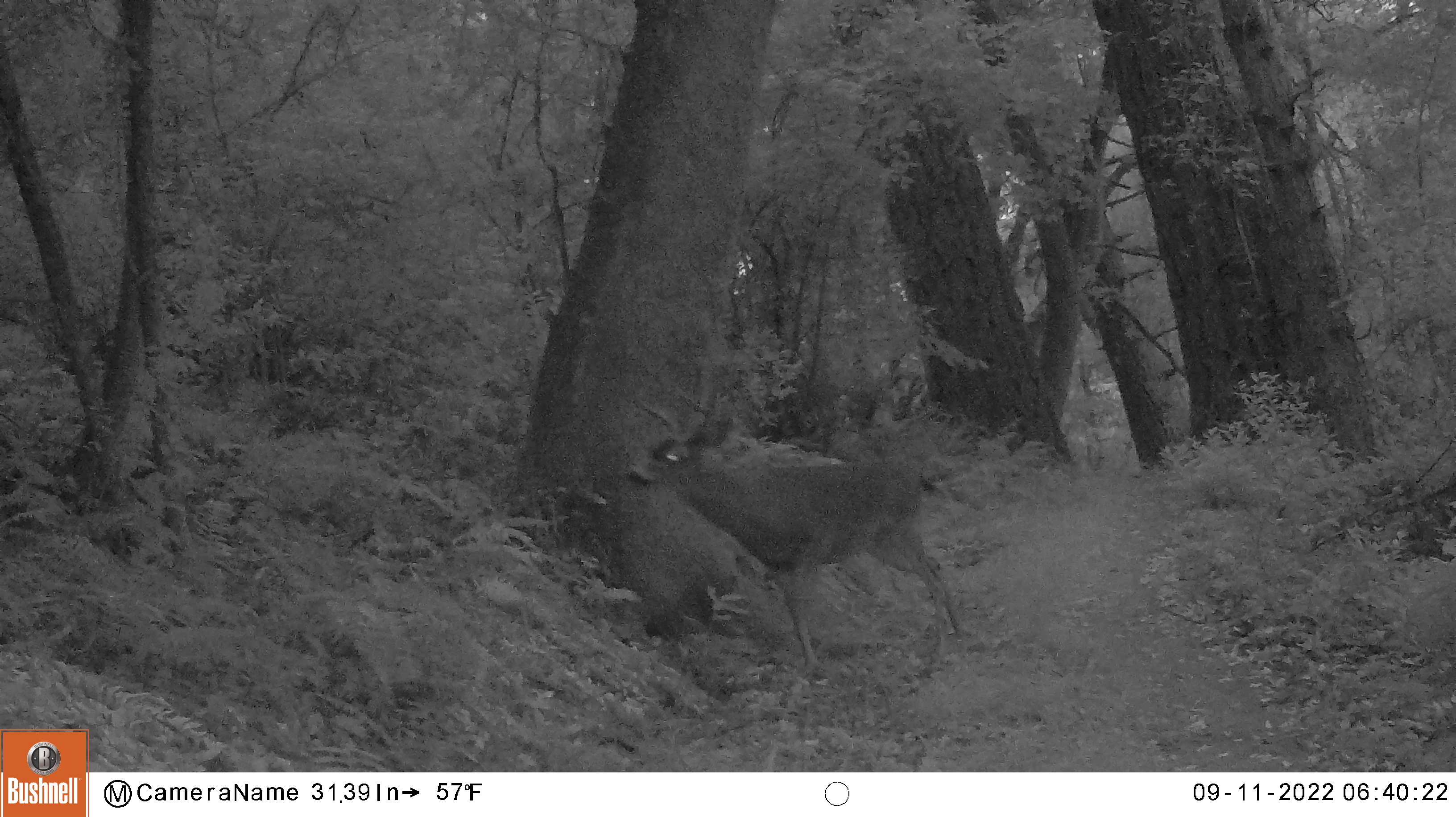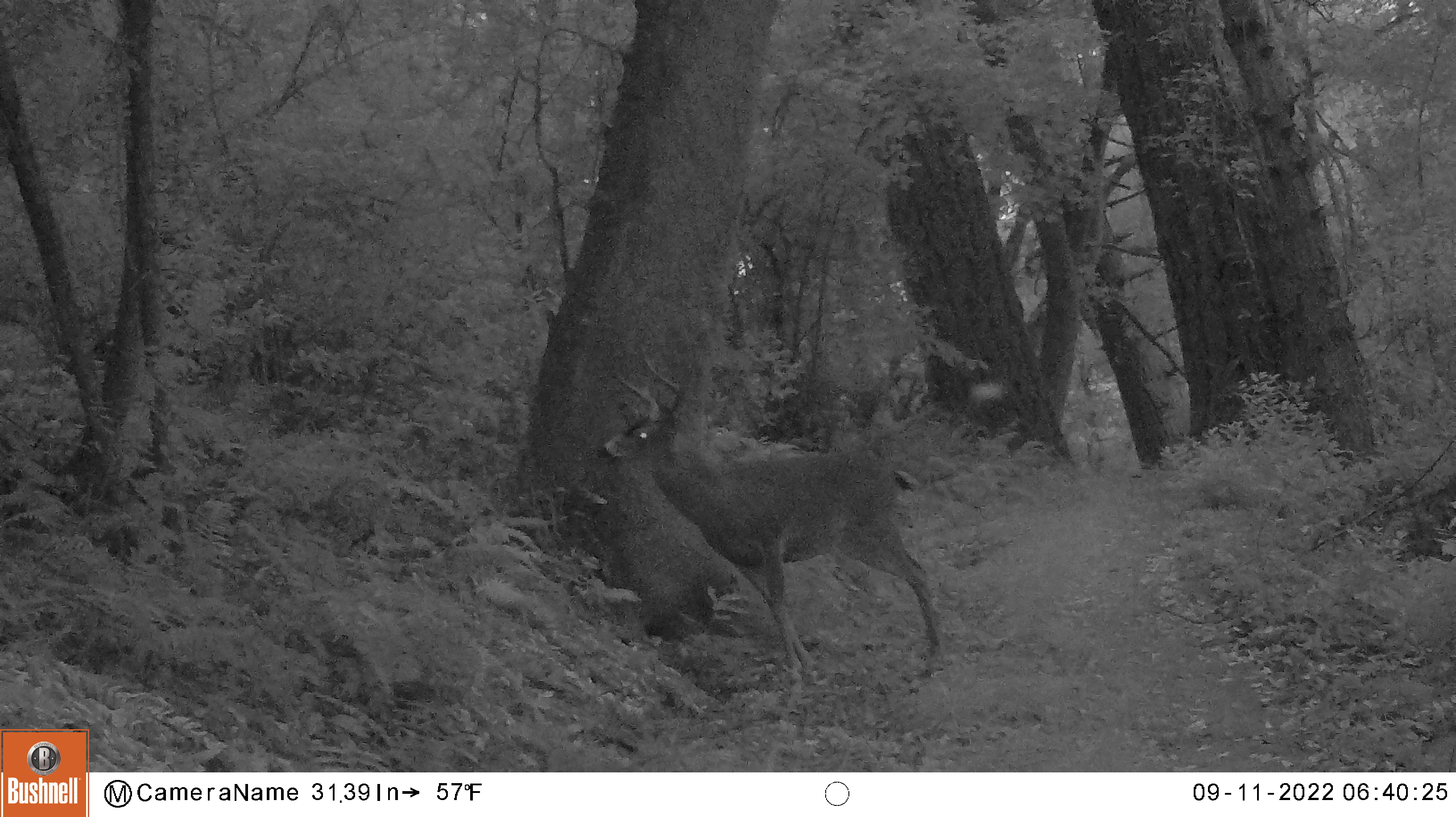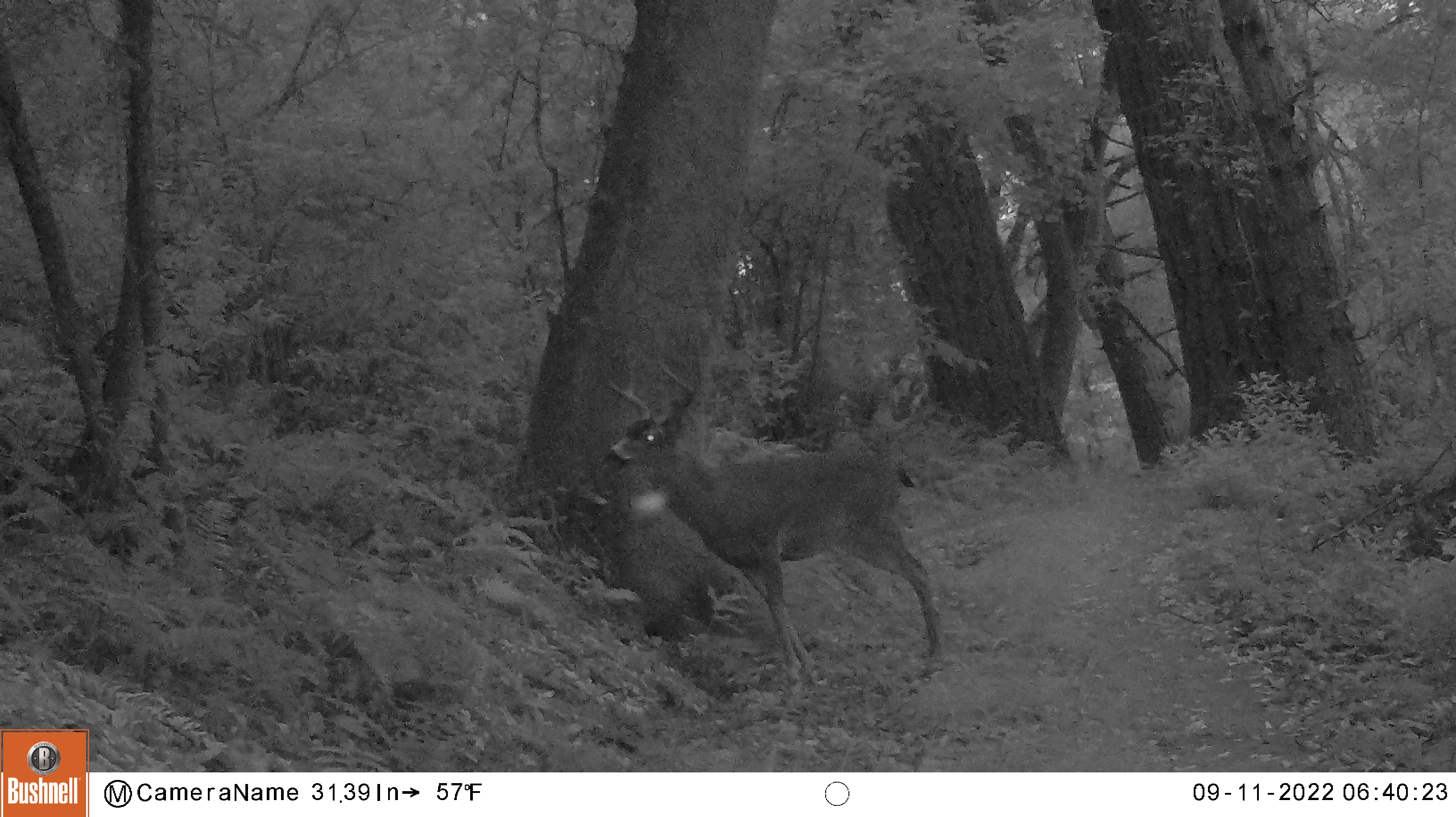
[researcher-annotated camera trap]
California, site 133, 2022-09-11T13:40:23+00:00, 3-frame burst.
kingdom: Animalia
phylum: Chordata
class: Mammalia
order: Artiodactyla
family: Cervidae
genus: Odocoileus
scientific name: Odocoileus hemionus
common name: mule deer